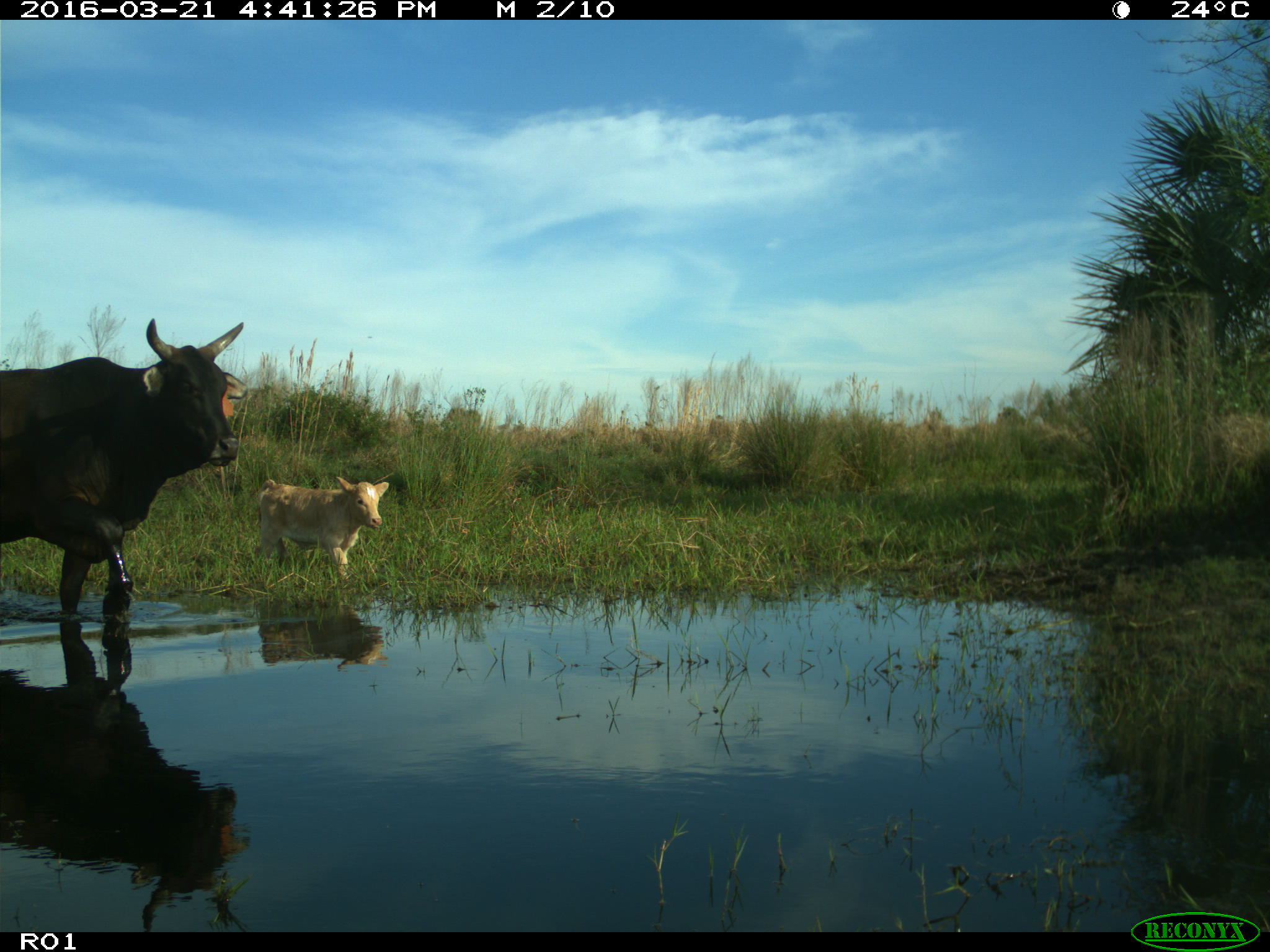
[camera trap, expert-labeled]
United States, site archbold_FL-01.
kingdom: Animalia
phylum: Chordata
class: Mammalia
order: Artiodactyla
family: Bovidae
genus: Bos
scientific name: Bos taurus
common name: domestic cow